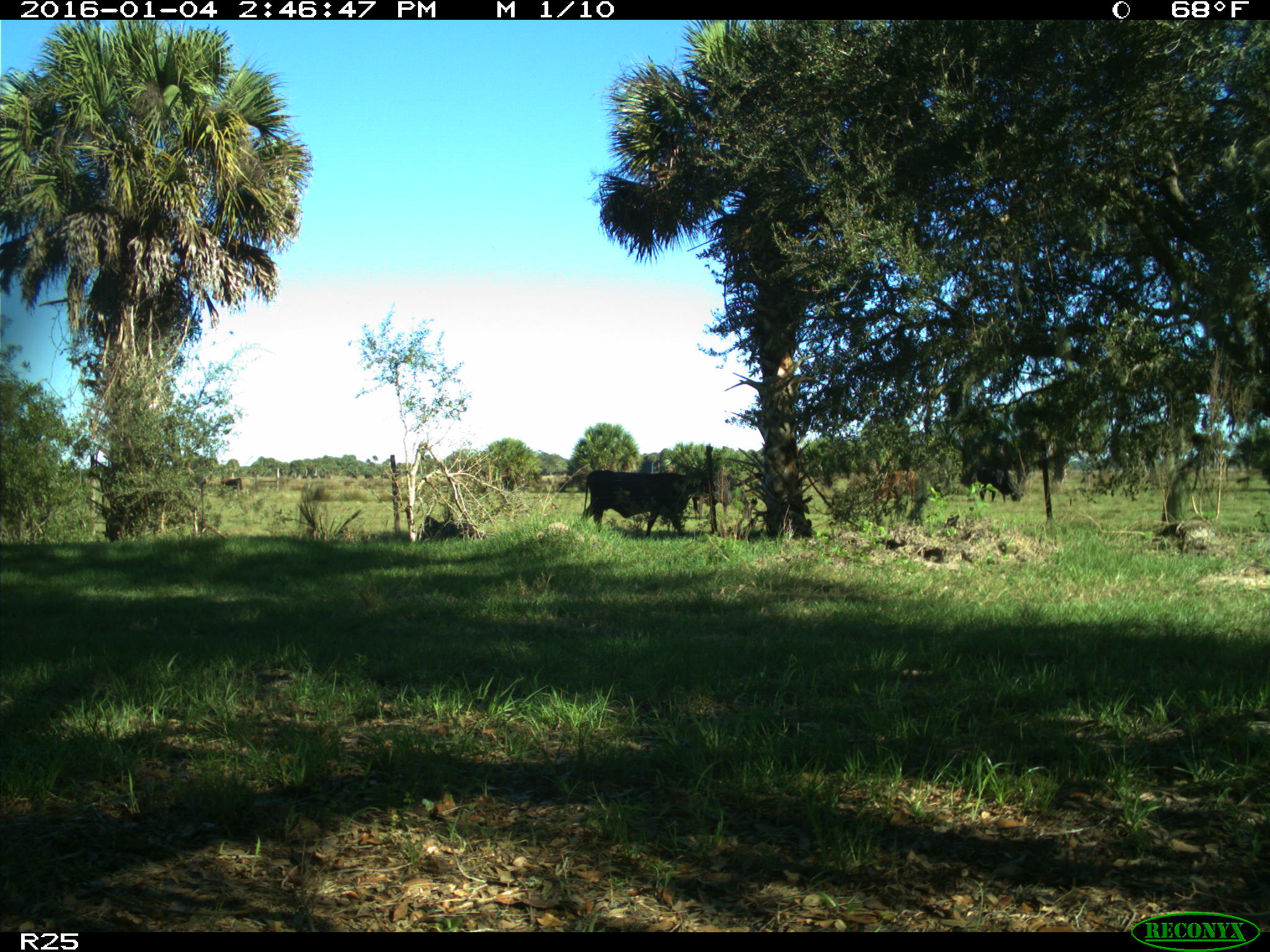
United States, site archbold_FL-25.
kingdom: Animalia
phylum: Chordata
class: Mammalia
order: Artiodactyla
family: Bovidae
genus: Bos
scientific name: Bos taurus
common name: domestic cow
Bos taurus (domestic cow).